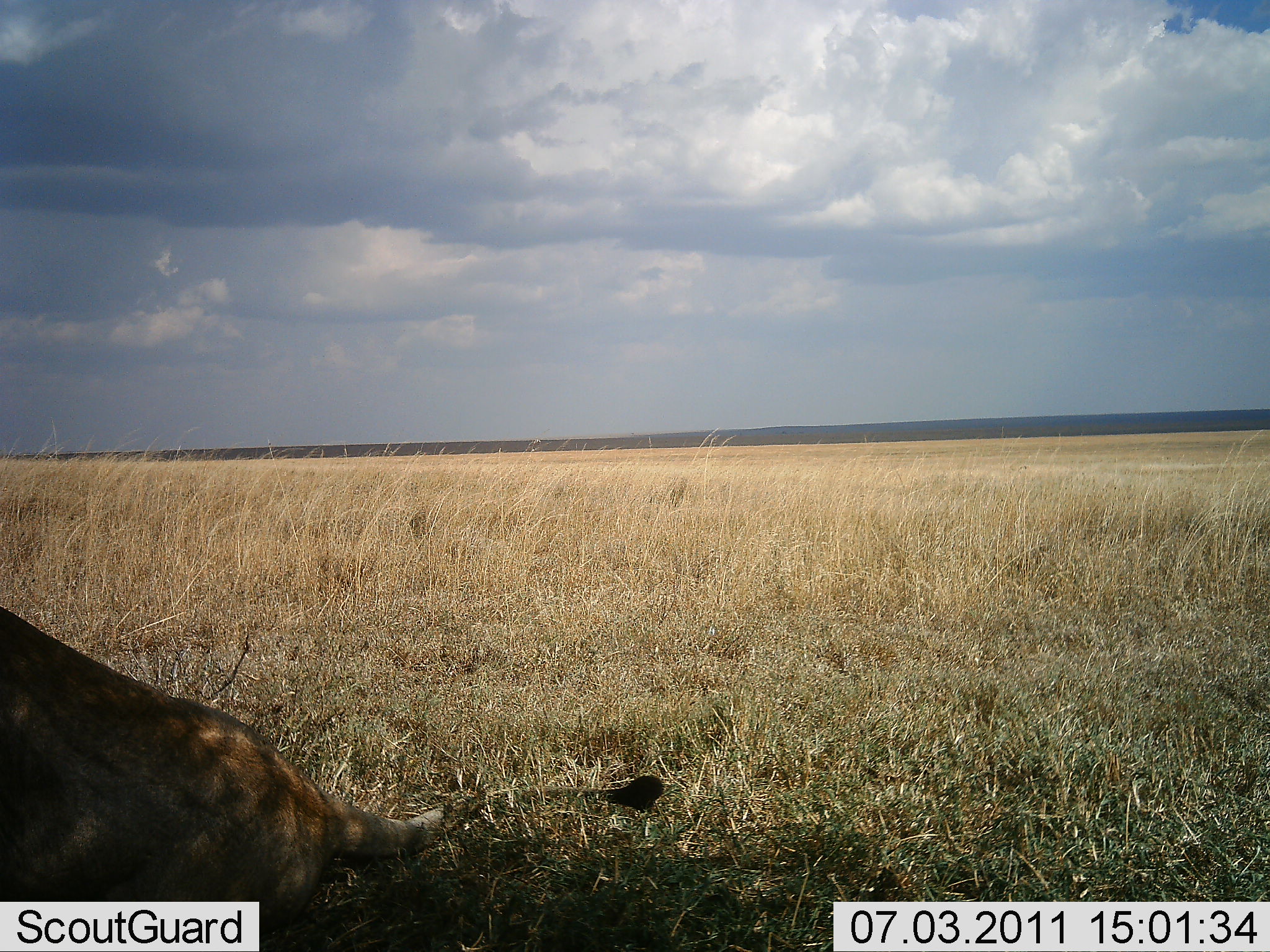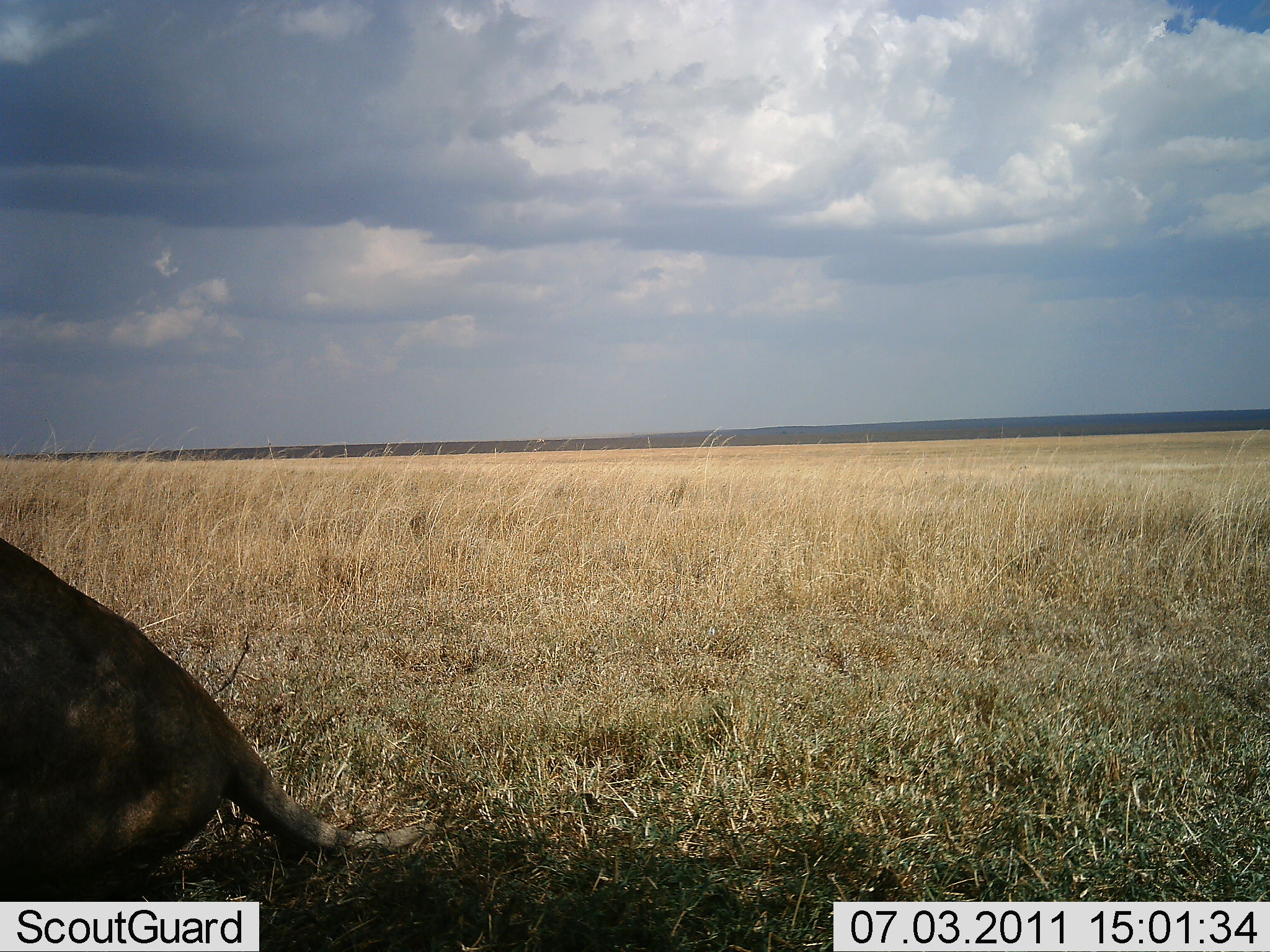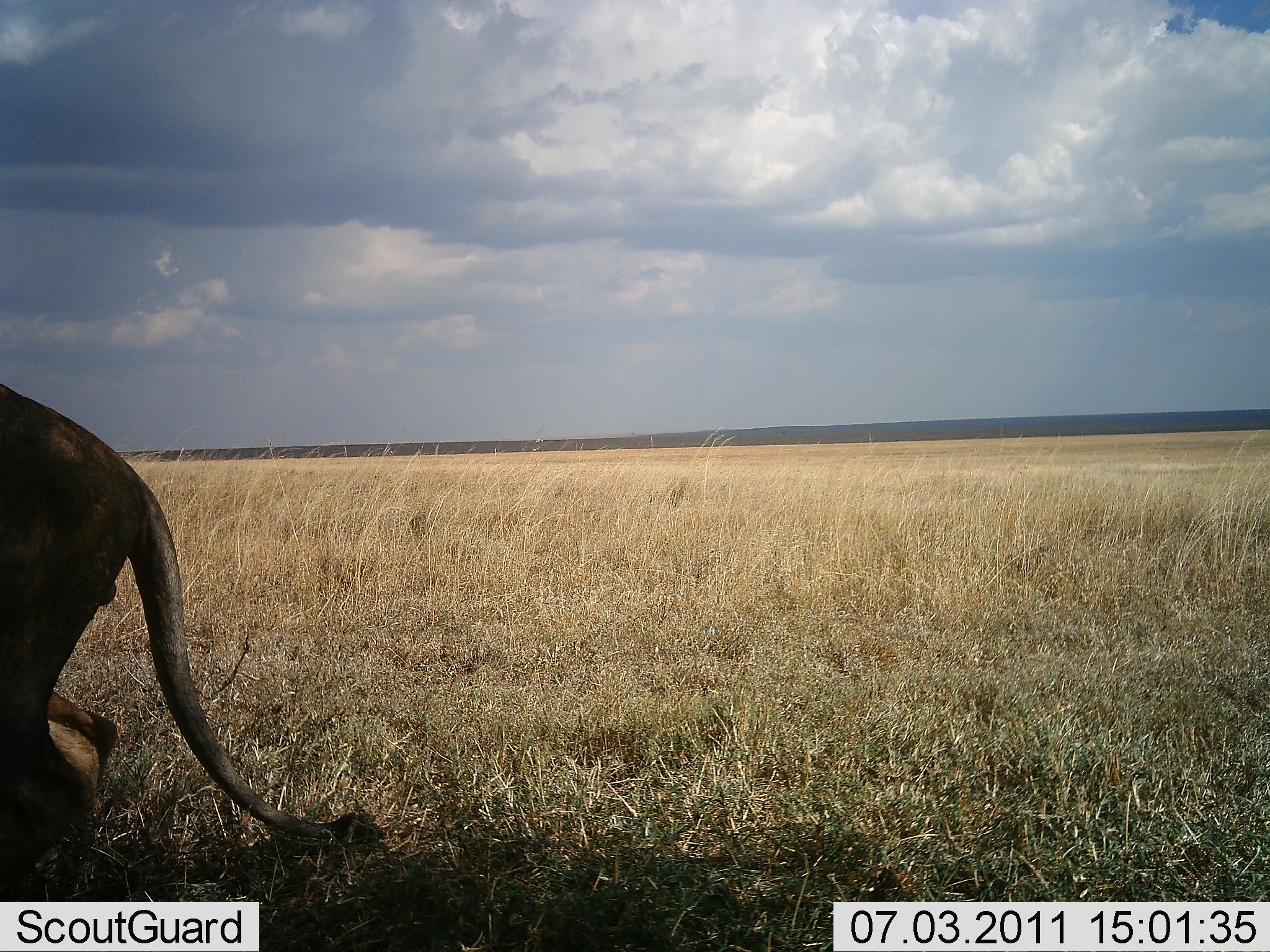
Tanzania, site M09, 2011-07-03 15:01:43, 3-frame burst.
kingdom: Animalia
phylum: Chordata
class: Mammalia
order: Carnivora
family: Felidae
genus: Panthera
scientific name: Panthera leo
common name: lion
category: lionmale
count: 1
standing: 0%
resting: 60%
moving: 60%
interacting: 0%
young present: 0%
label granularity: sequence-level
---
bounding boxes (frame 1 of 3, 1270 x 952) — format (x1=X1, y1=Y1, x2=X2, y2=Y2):
animal: (x1=0, y1=606, x2=664, y2=951)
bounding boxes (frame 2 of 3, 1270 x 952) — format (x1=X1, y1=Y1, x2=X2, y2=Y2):
animal: (x1=0, y1=539, x2=437, y2=941)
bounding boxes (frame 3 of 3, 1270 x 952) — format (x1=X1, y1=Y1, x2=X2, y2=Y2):
animal: (x1=0, y1=385, x2=382, y2=900)